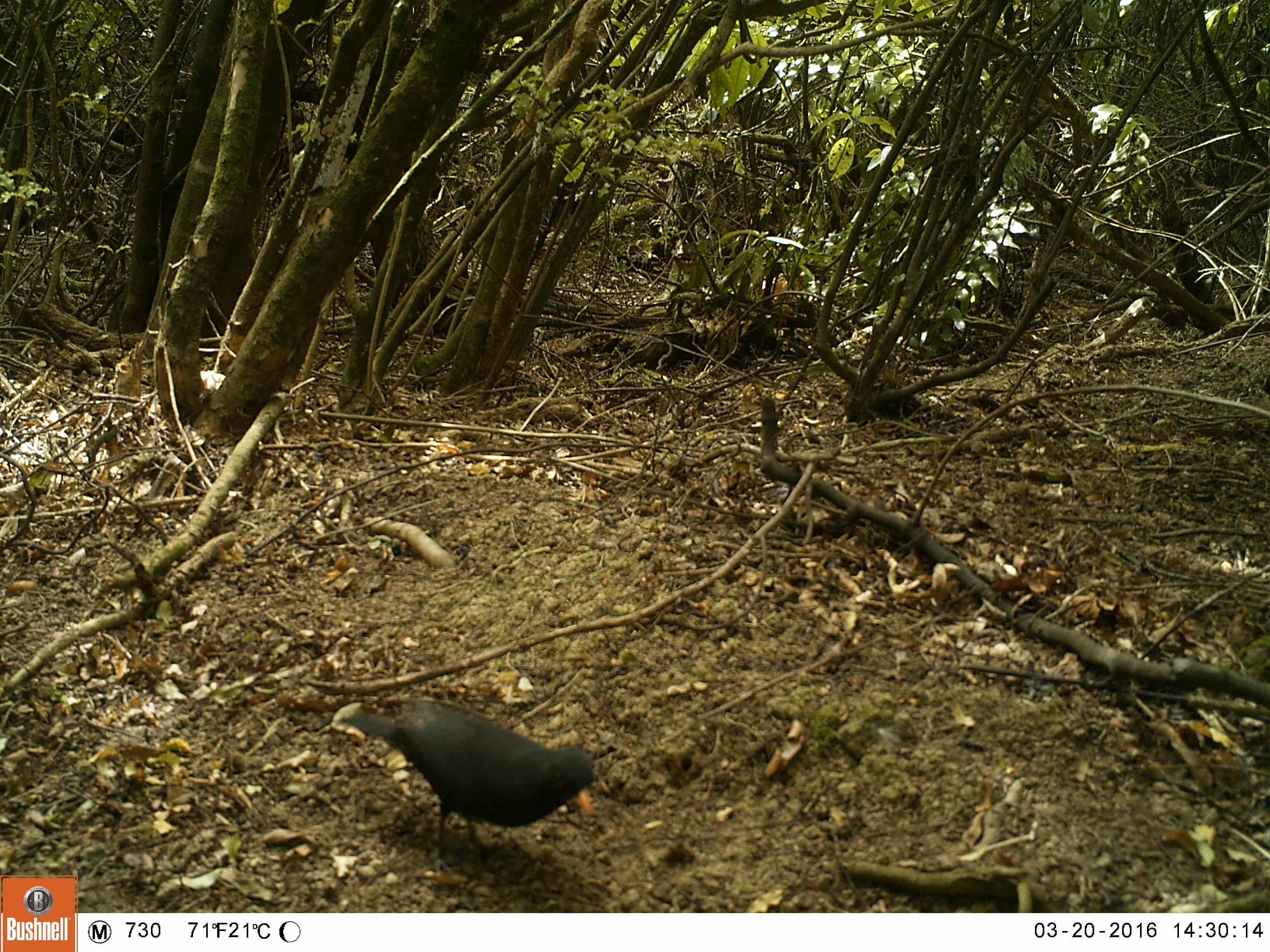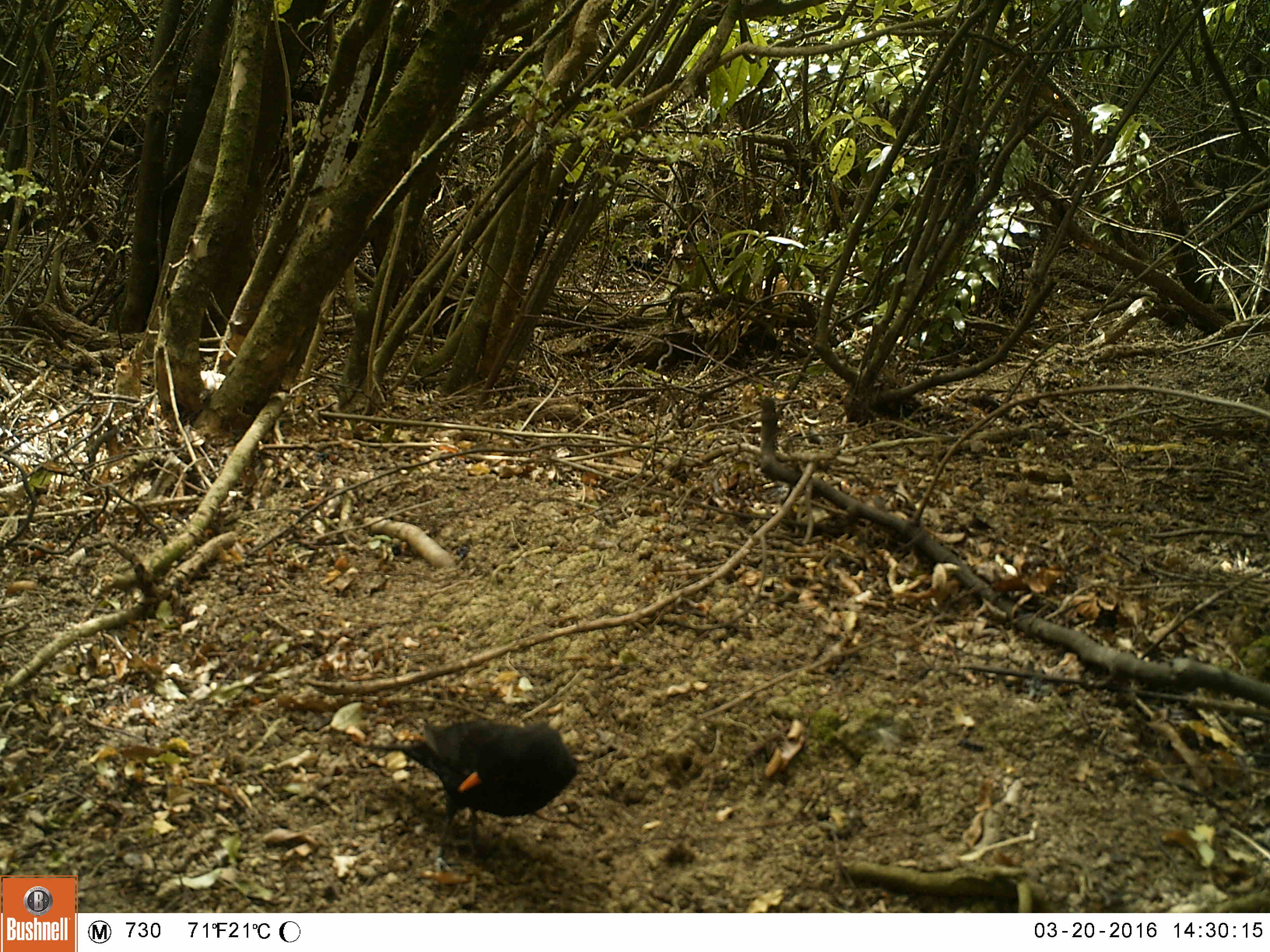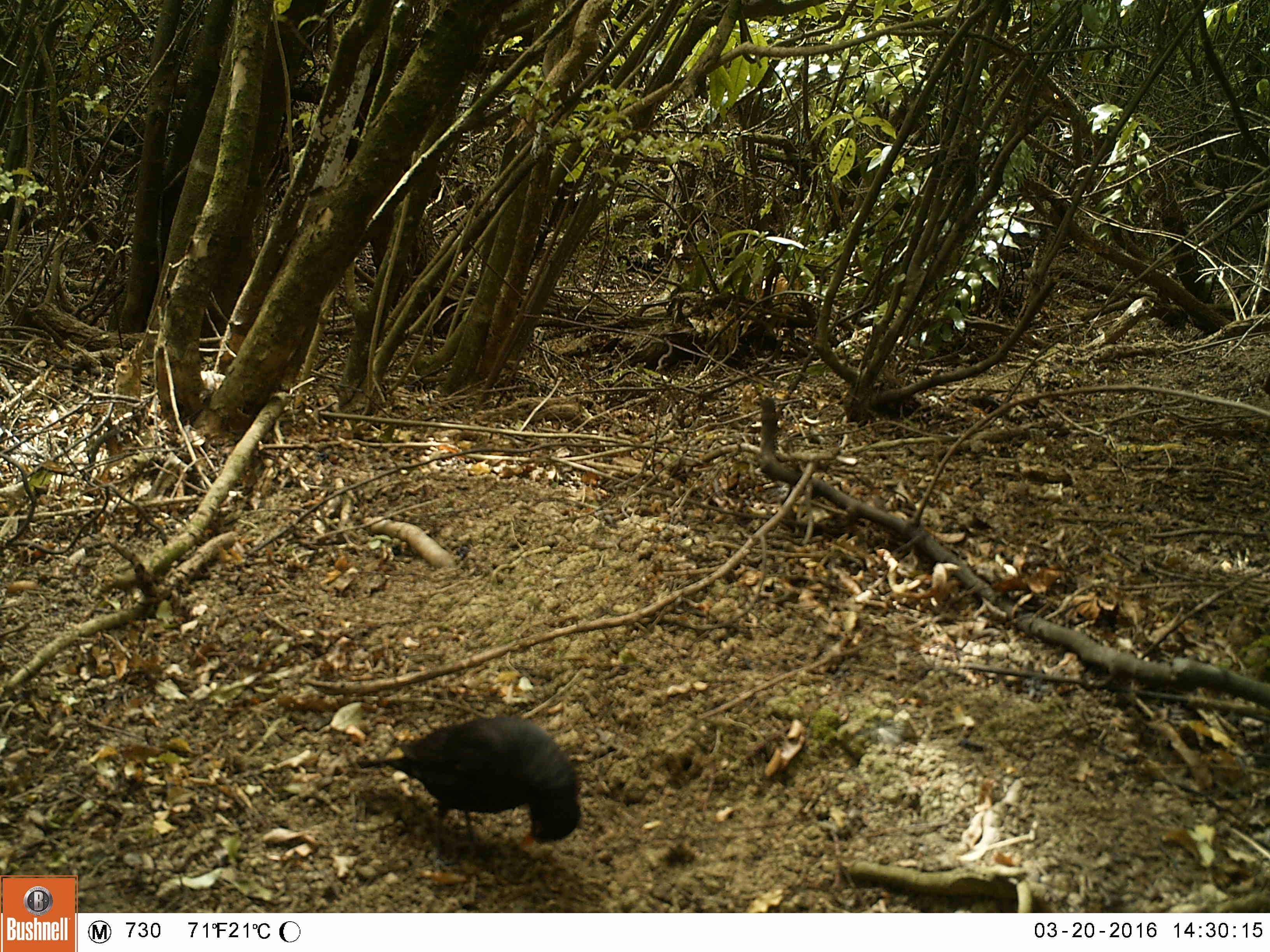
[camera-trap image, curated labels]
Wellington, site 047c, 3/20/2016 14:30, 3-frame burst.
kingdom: Animalia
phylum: Chordata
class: Aves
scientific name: Aves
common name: bird